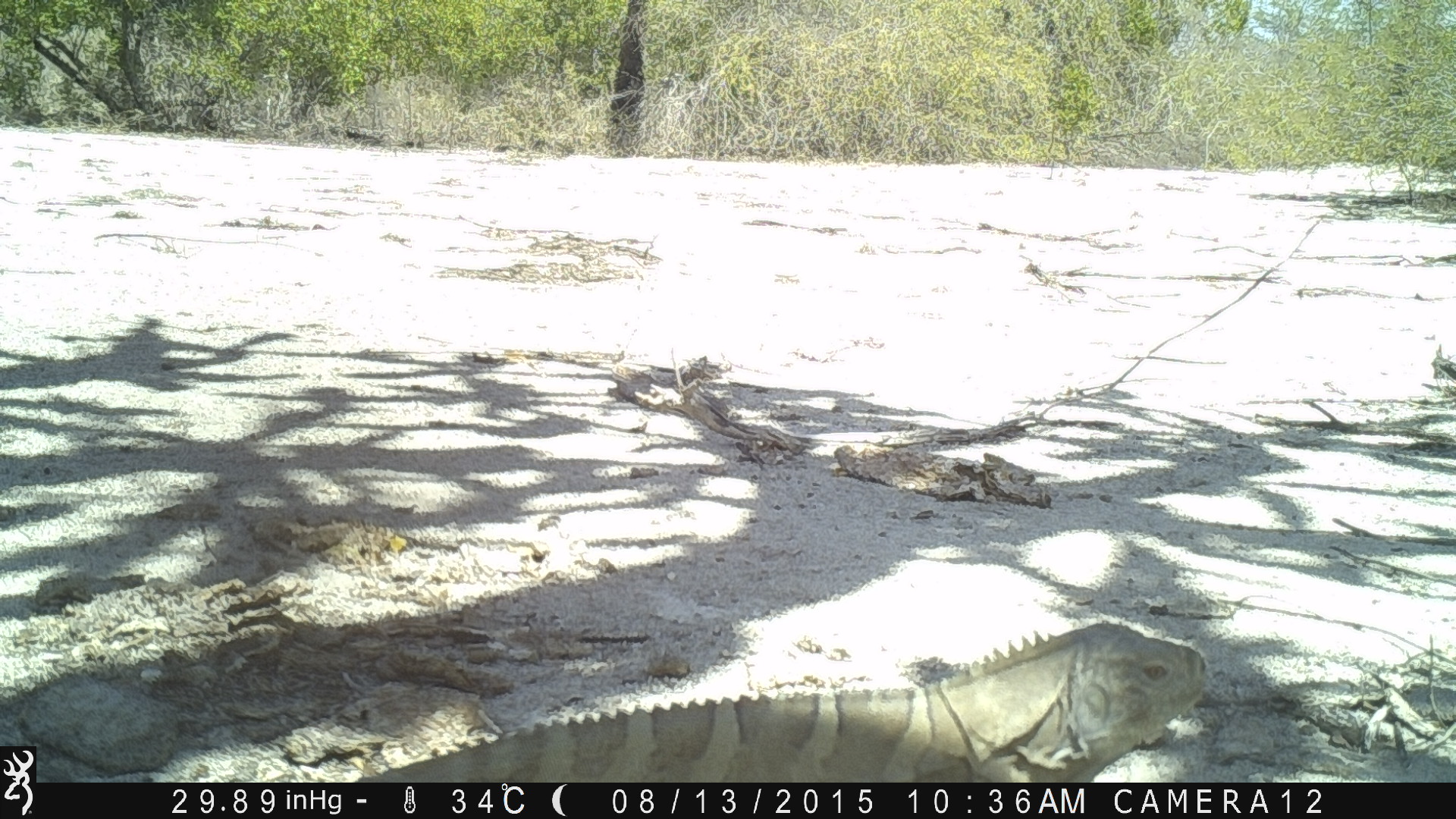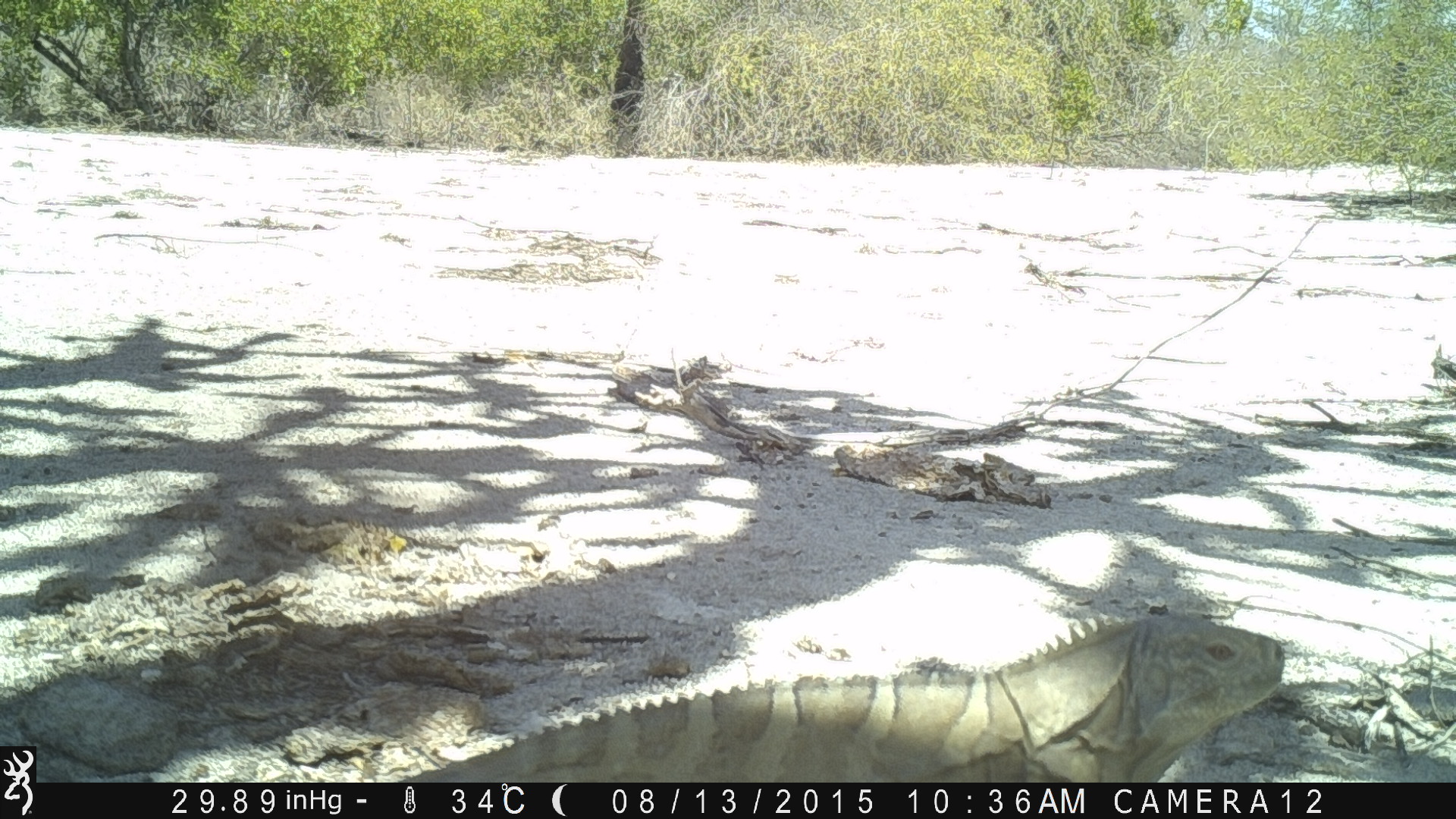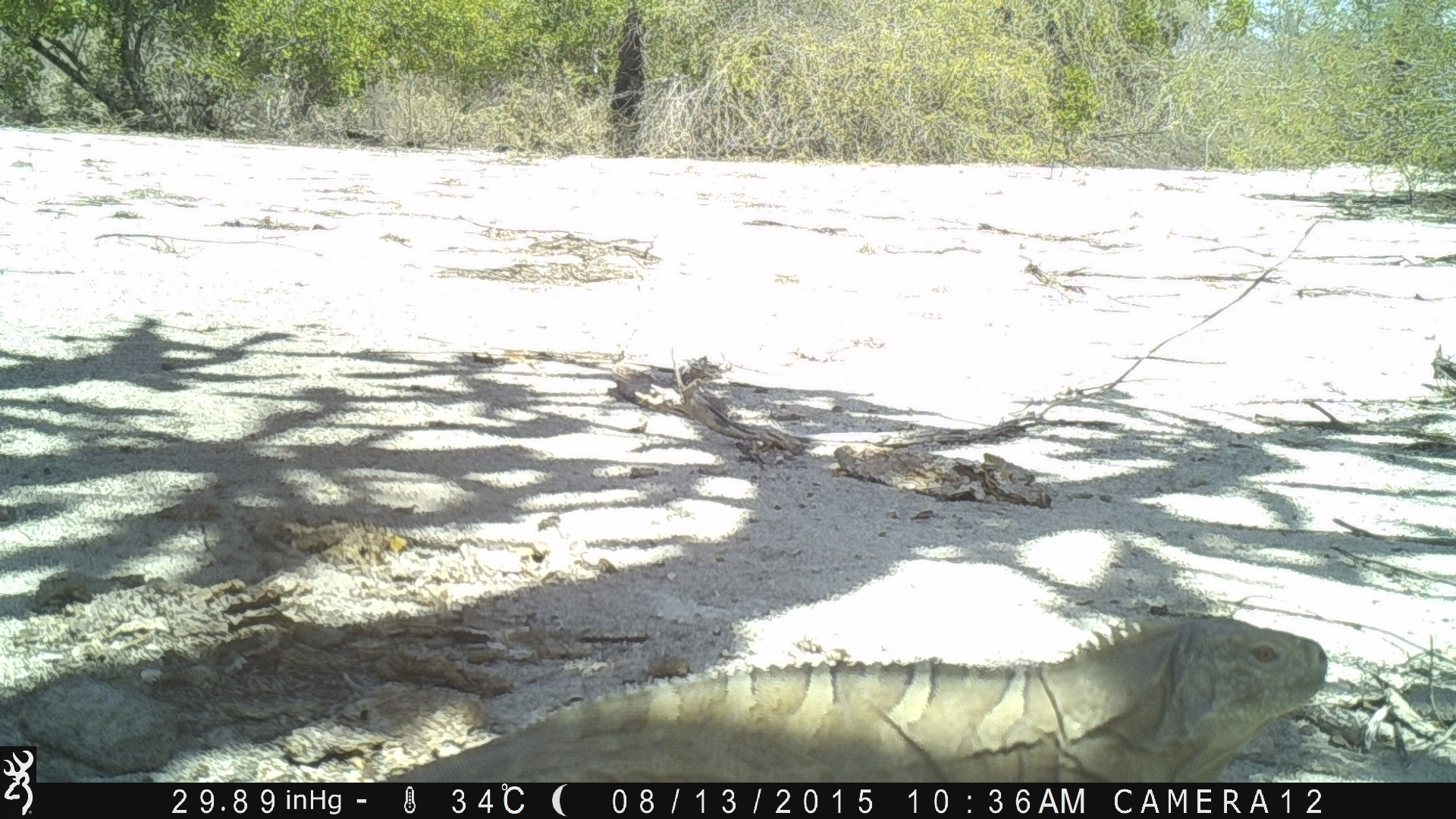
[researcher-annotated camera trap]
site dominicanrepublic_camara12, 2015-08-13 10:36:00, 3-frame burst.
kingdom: Animalia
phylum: Chordata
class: Reptilia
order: Squamata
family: Iguanidae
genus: Iguana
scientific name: Iguana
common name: typical iguanas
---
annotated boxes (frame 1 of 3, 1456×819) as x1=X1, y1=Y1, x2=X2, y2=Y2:
iguana: x1=323, y1=616, x2=1210, y2=784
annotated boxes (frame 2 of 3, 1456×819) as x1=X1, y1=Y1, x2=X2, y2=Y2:
iguana: x1=399, y1=608, x2=1285, y2=783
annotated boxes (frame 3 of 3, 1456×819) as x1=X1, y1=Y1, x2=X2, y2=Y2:
iguana: x1=333, y1=598, x2=1340, y2=783